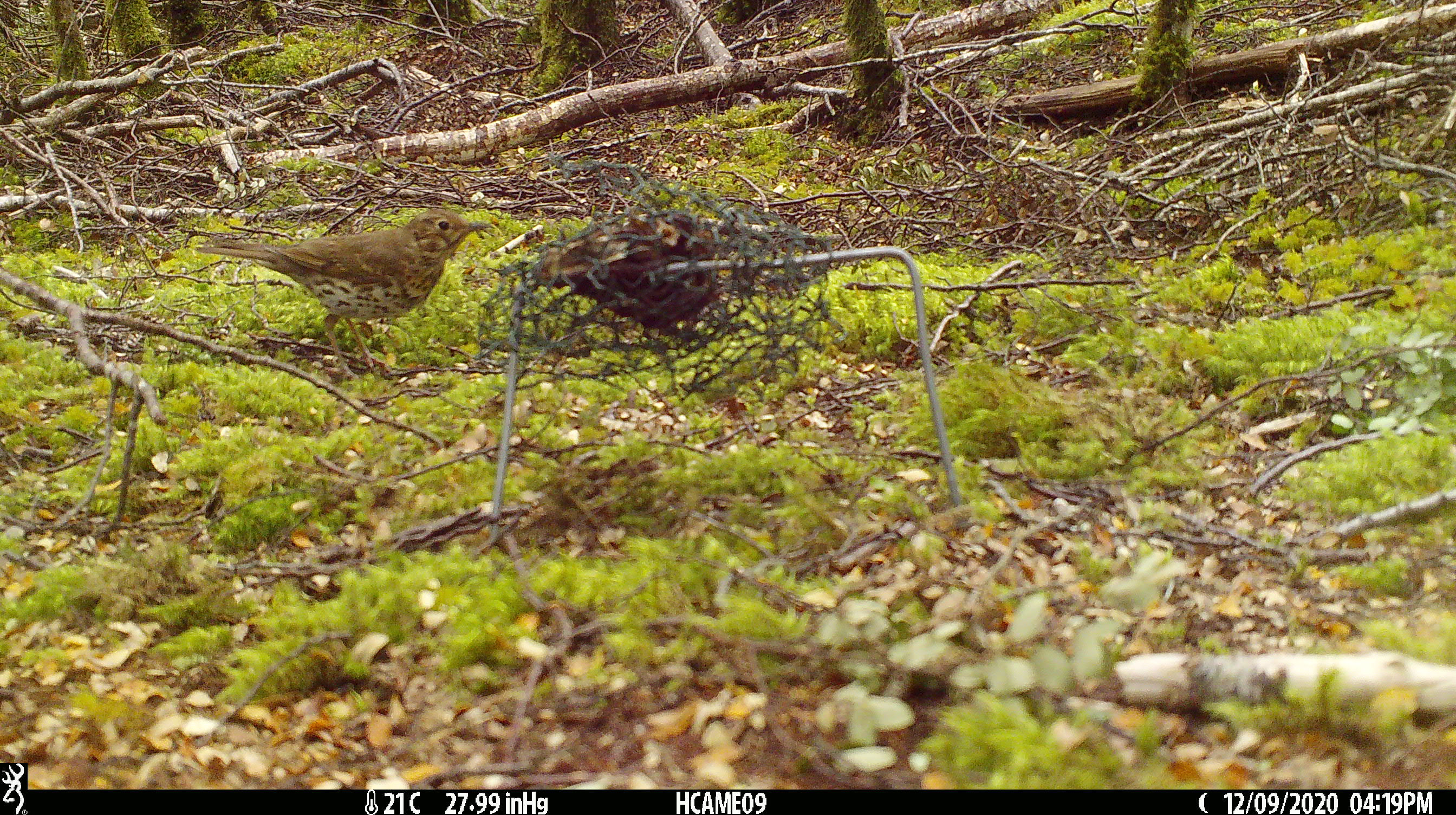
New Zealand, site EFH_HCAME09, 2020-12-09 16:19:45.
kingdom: Animalia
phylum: Chordata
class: Aves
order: Passeriformes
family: Turdidae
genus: Turdus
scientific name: Turdus philomelos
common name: song thrush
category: thrush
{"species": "thrush (song thrush) (Turdus philomelos)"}